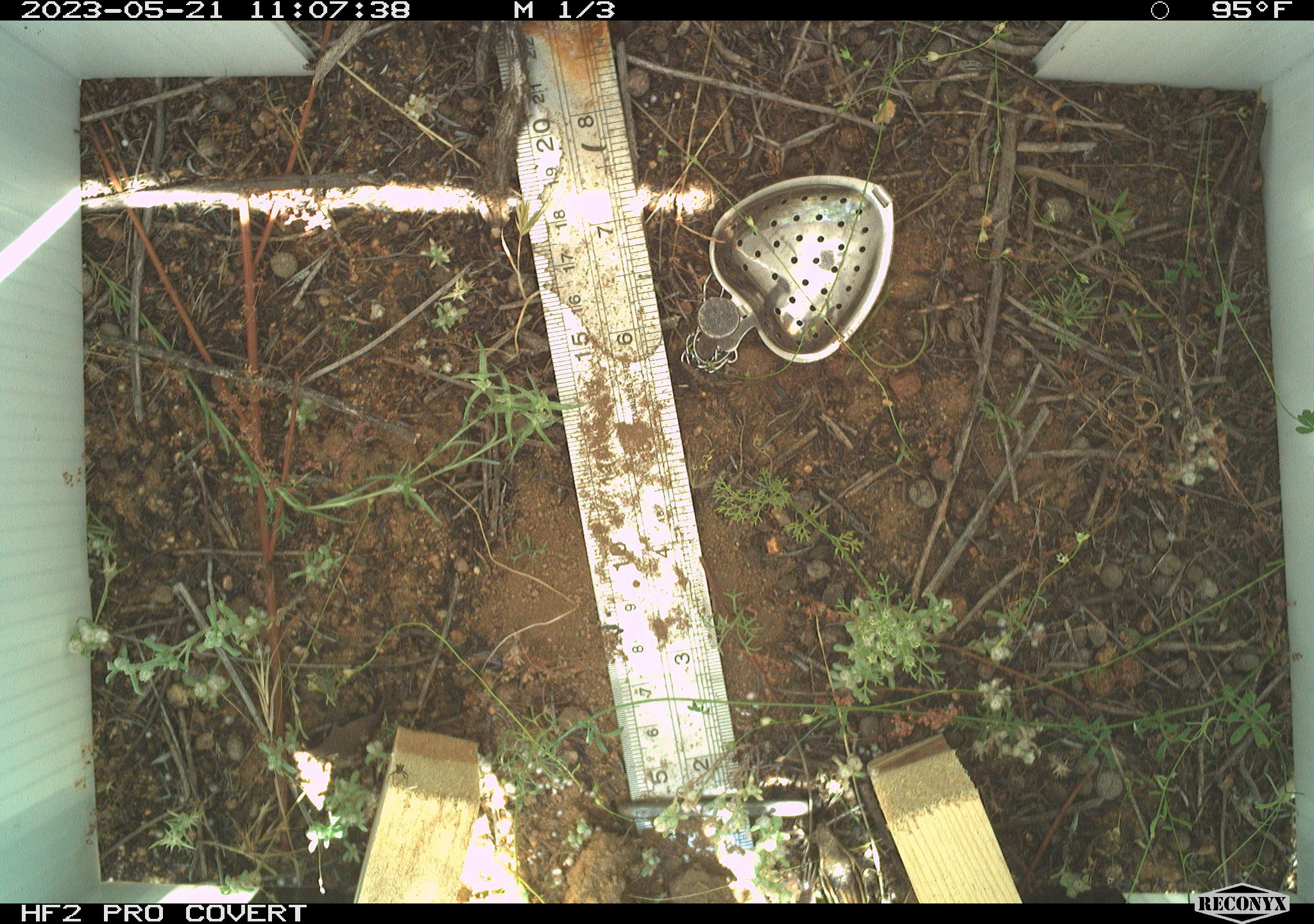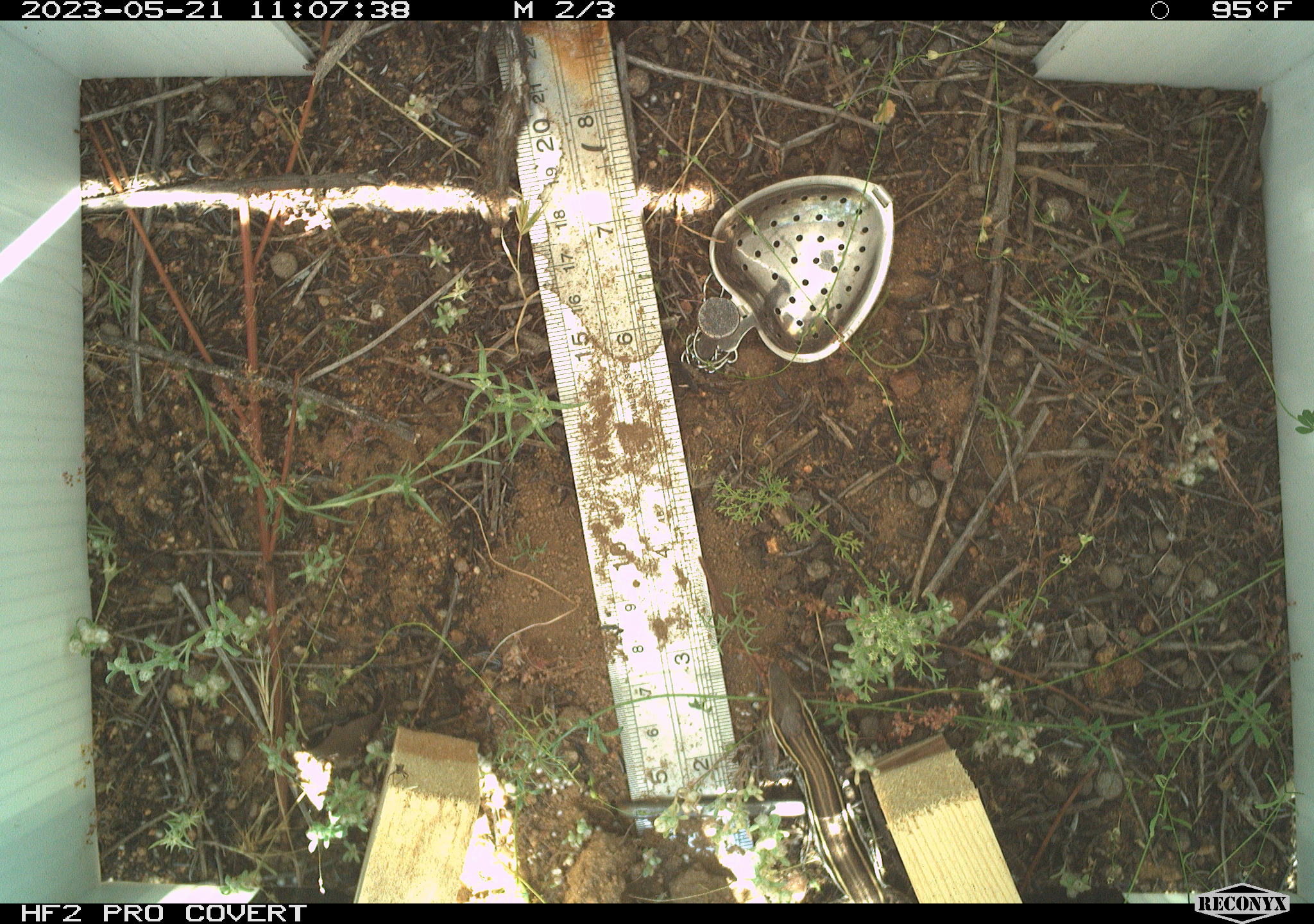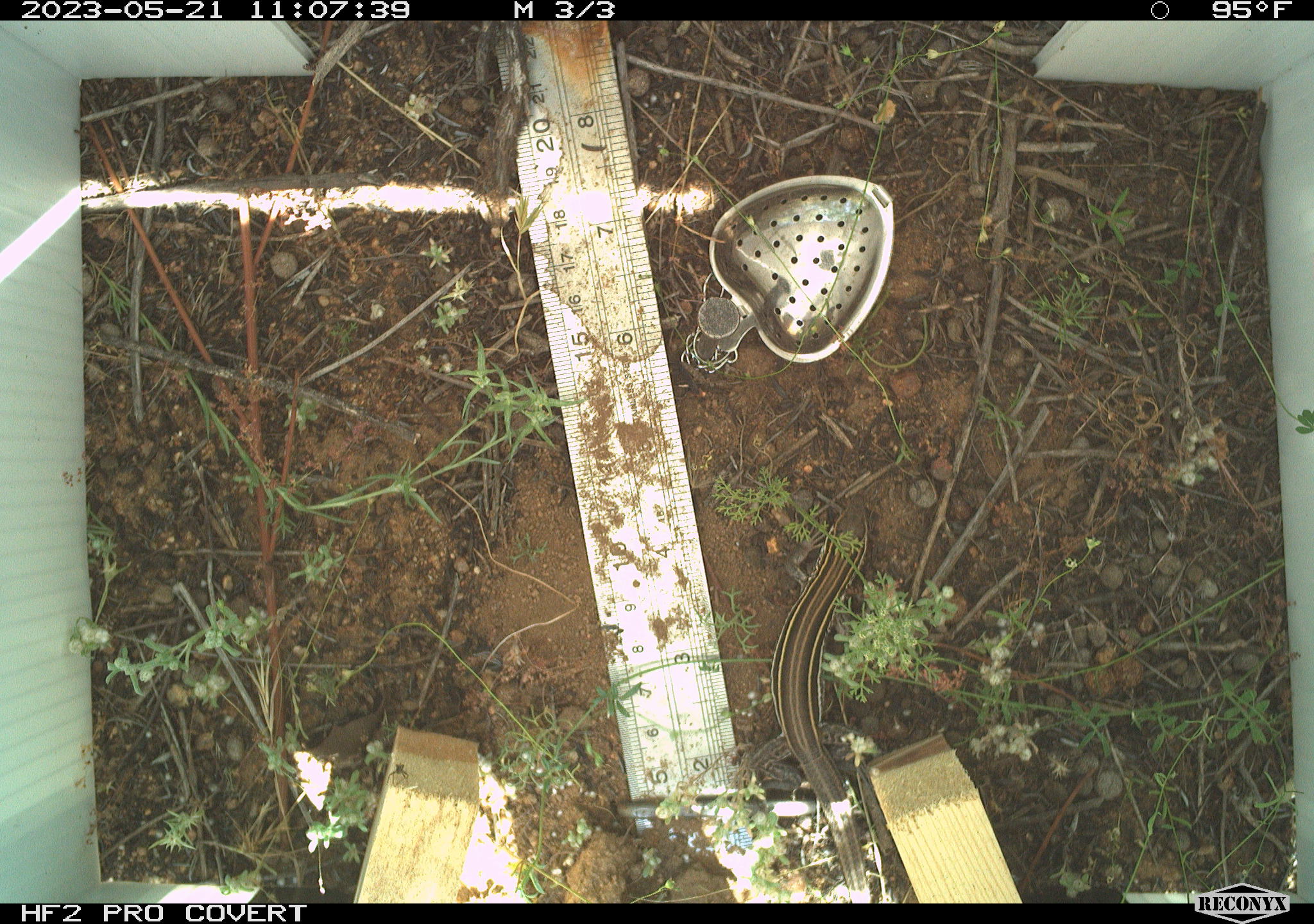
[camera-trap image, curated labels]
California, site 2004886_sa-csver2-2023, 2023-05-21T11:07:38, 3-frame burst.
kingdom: Animalia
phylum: Chordata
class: Reptilia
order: Squamata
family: Teiidae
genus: Aspidoscelis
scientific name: Aspidoscelis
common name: whiptail lizards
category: aspidoscelis species